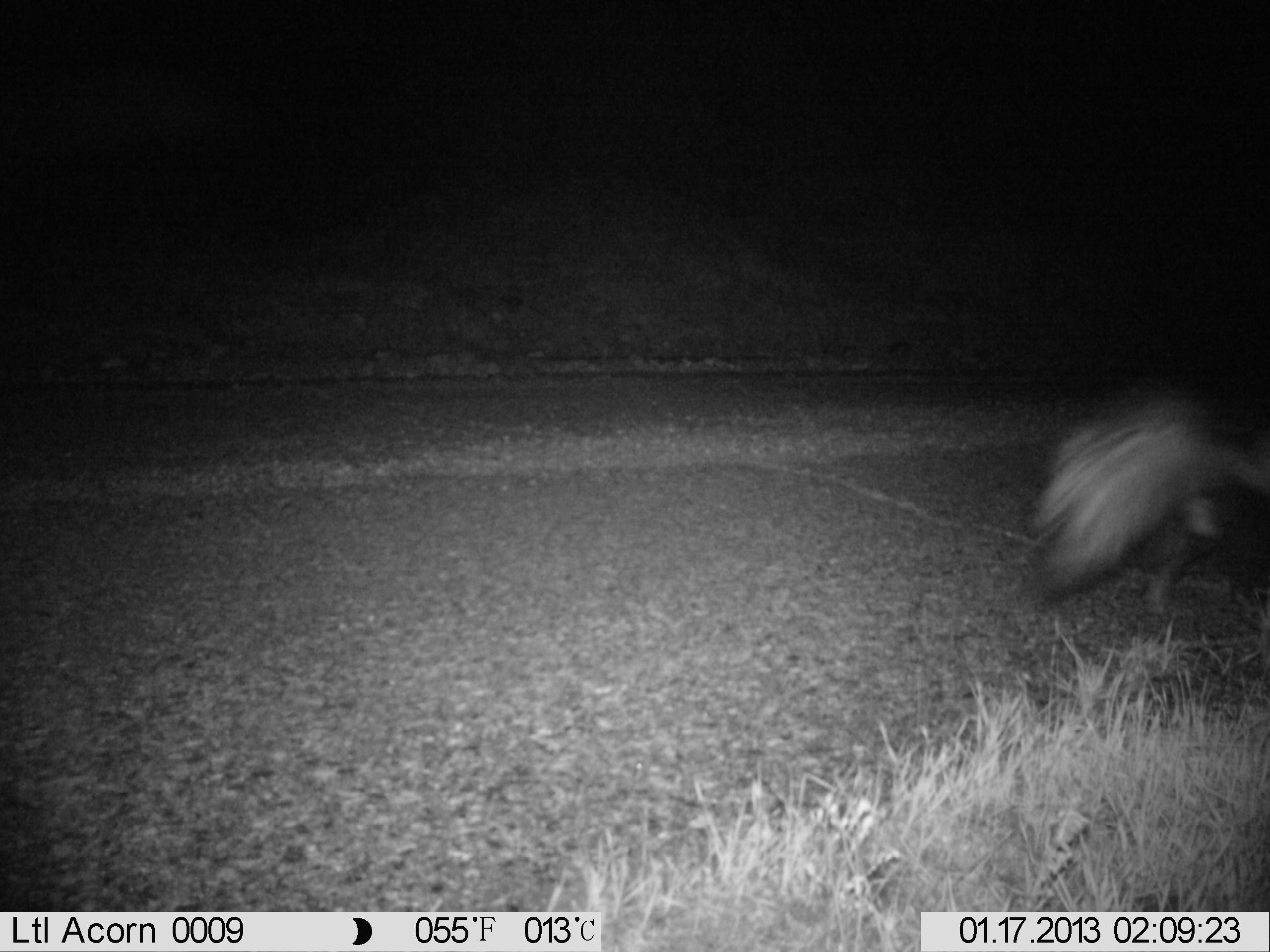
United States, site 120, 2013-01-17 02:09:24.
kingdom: Animalia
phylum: Chordata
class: Mammalia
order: Carnivora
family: Mephitidae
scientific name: Mephitidae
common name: skunk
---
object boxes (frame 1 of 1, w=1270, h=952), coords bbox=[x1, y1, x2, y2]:
skunk: bbox=[1022, 378, 1268, 635]